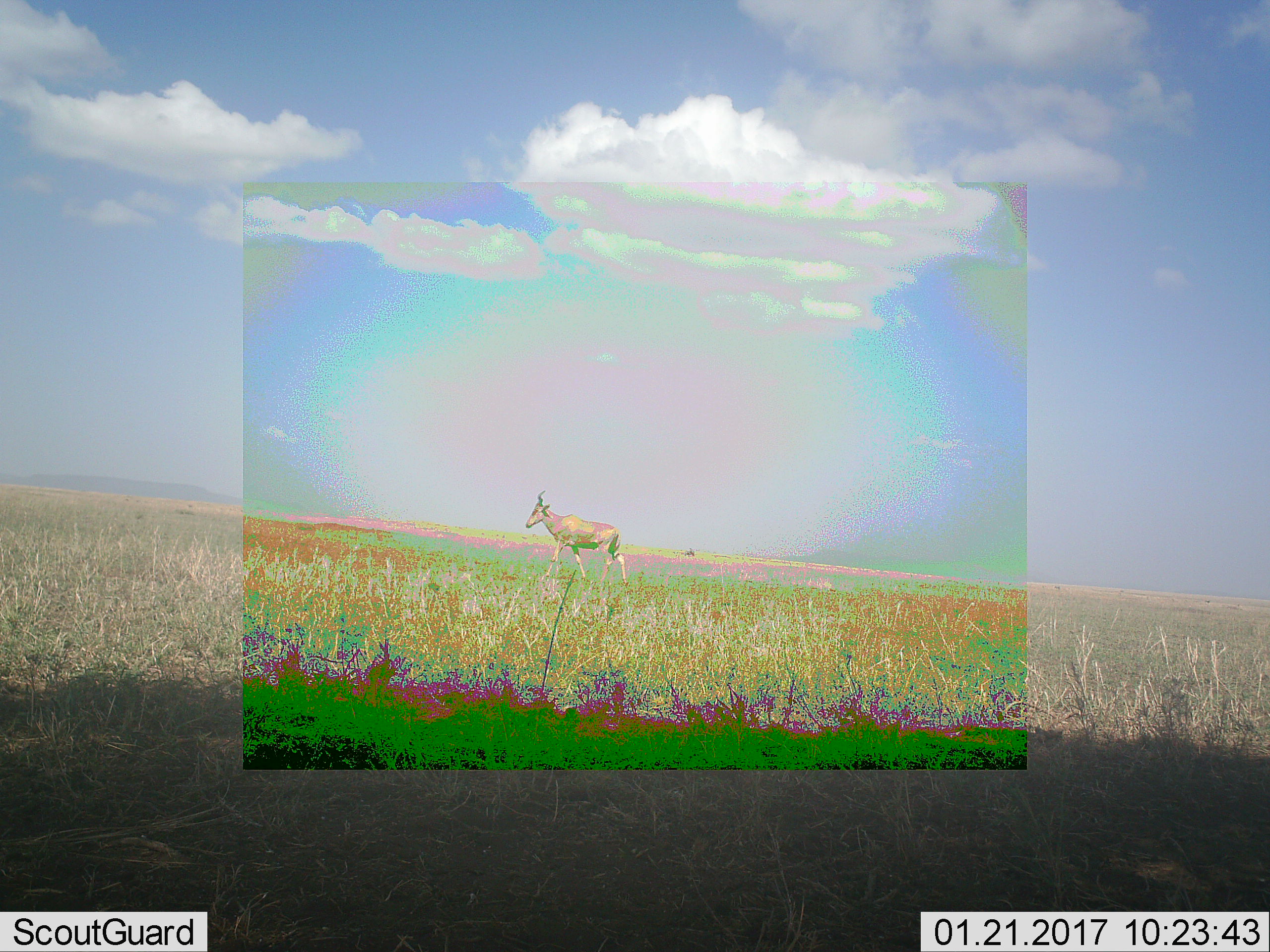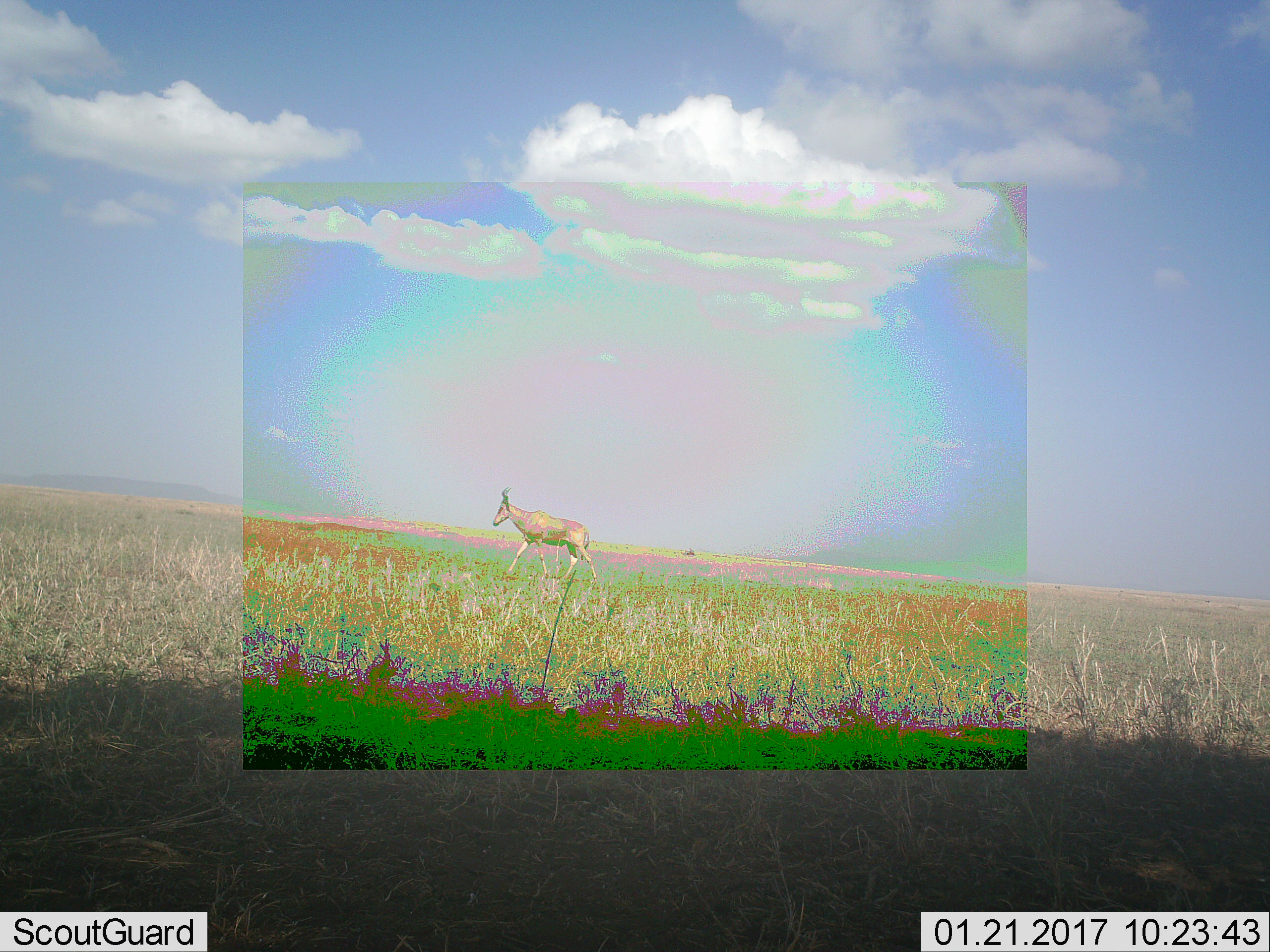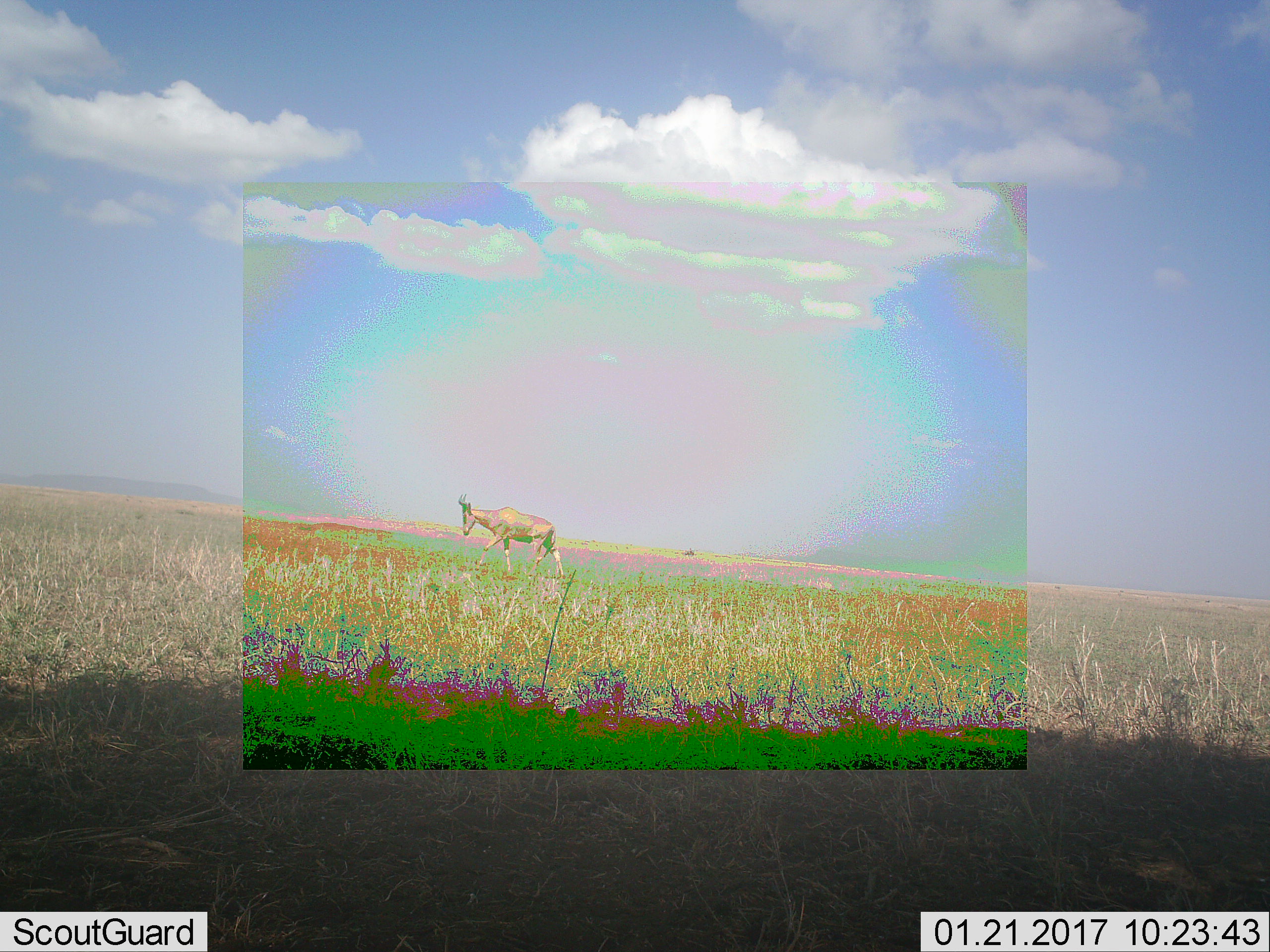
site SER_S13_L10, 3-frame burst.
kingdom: Animalia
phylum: Chordata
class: Mammalia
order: Artiodactyla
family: Bovidae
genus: Alcelaphus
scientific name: Alcelaphus buselaphus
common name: hartebeest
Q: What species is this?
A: Hartebeest (Alcelaphus buselaphus).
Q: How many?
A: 1.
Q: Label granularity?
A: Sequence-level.